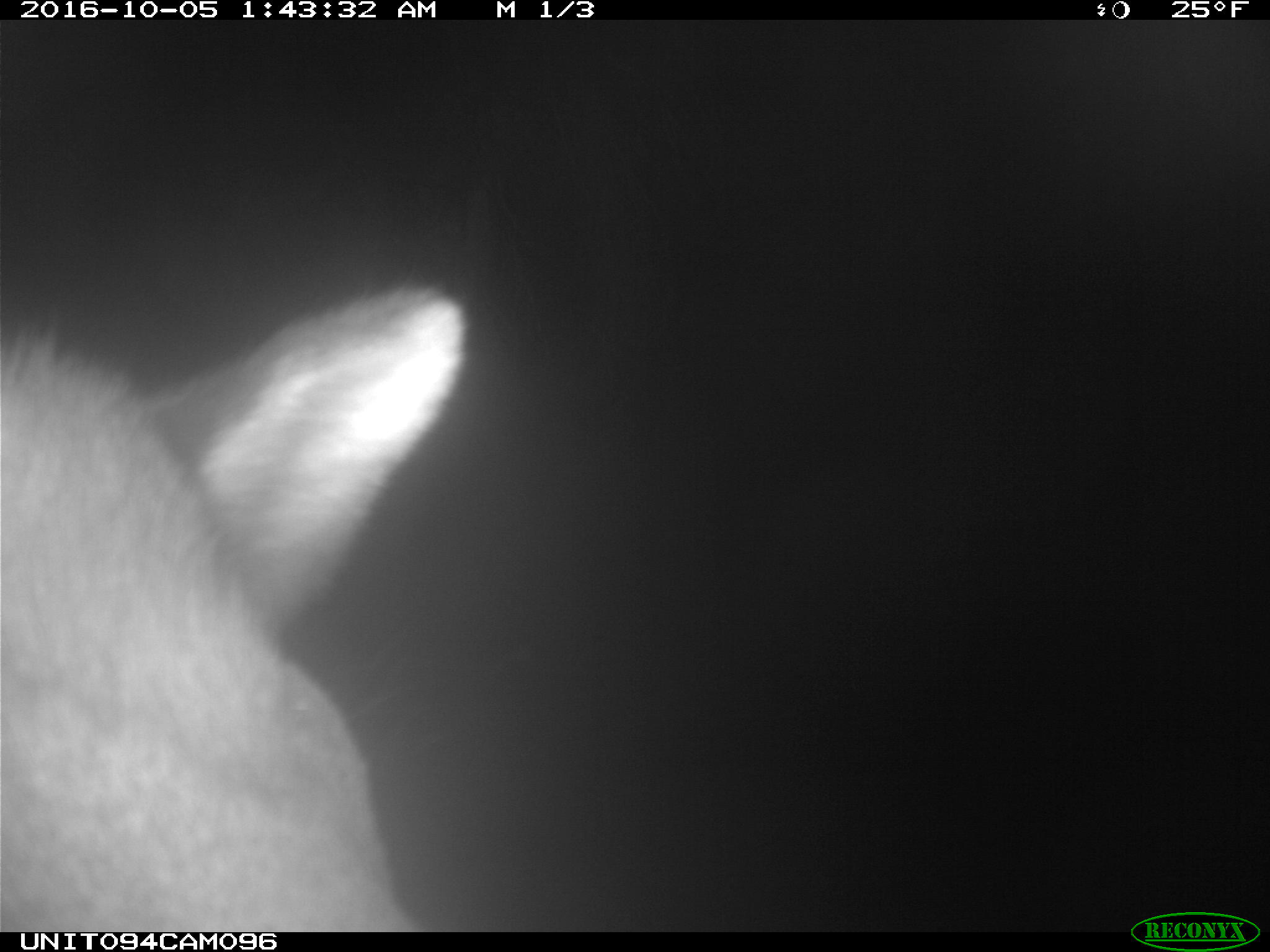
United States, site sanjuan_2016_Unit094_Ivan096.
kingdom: Animalia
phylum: Chordata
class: Mammalia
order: Artiodactyla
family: Cervidae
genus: Cervus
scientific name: Cervus elaphus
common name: red deer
Cervus elaphus (red deer).